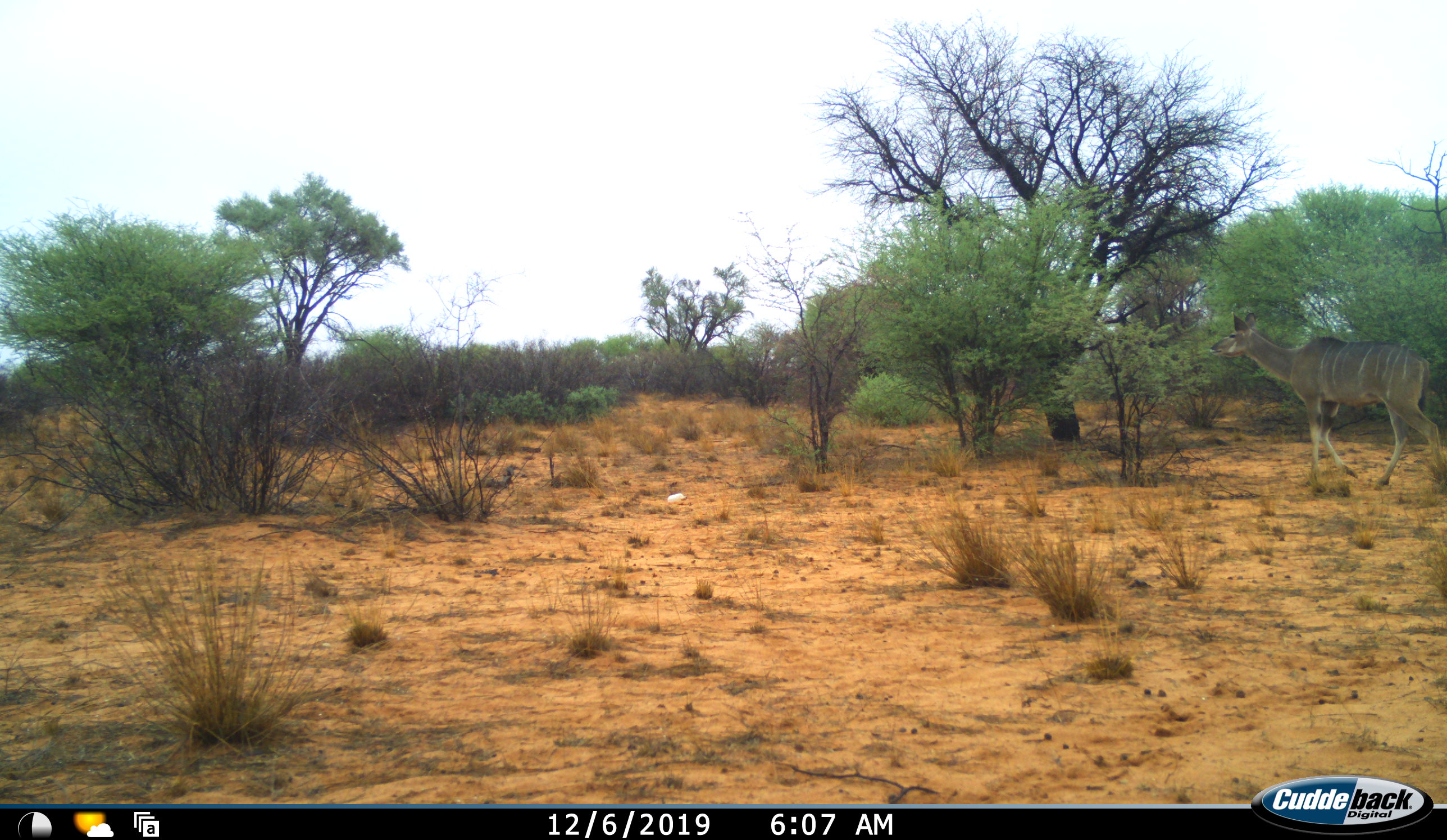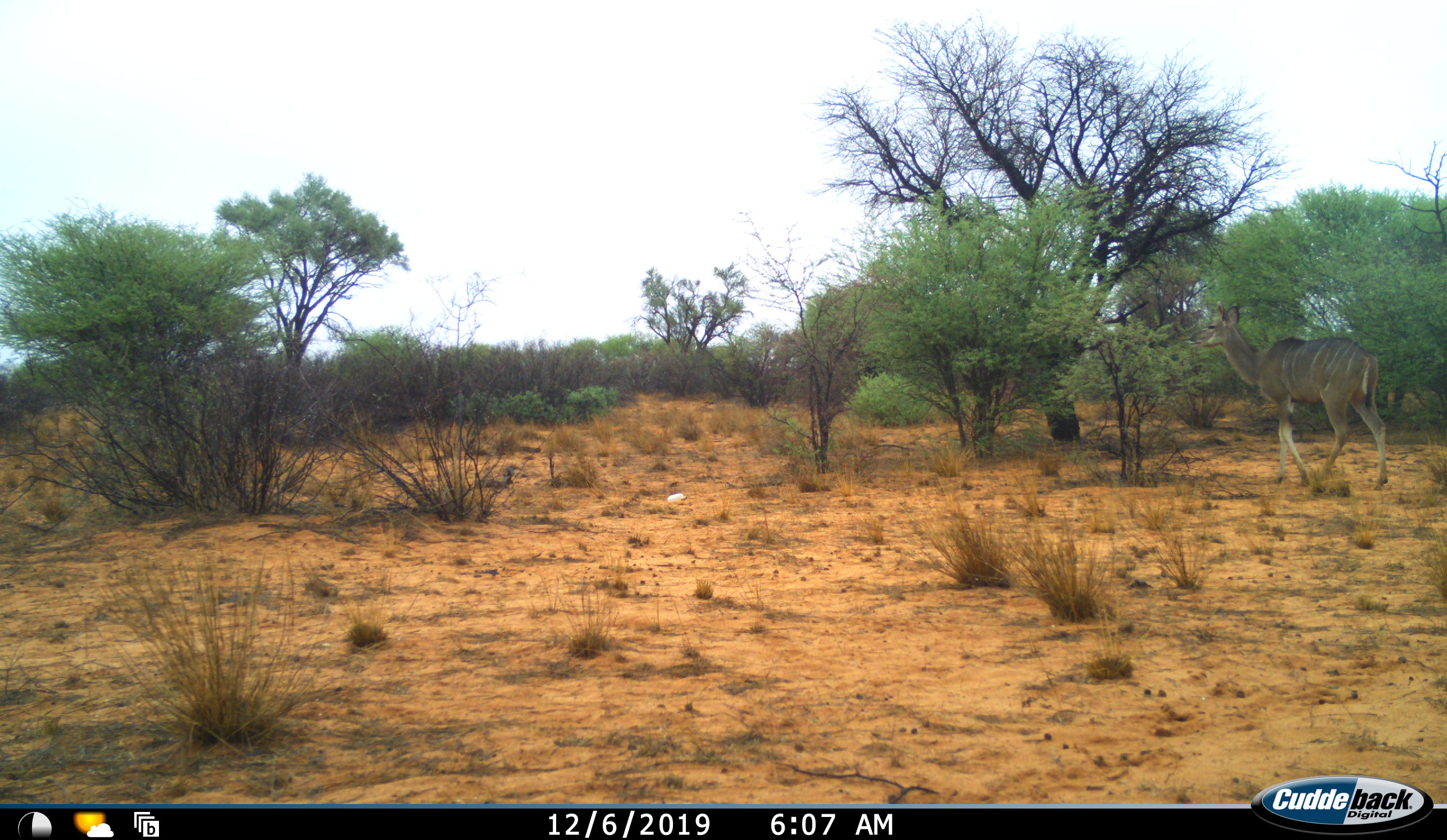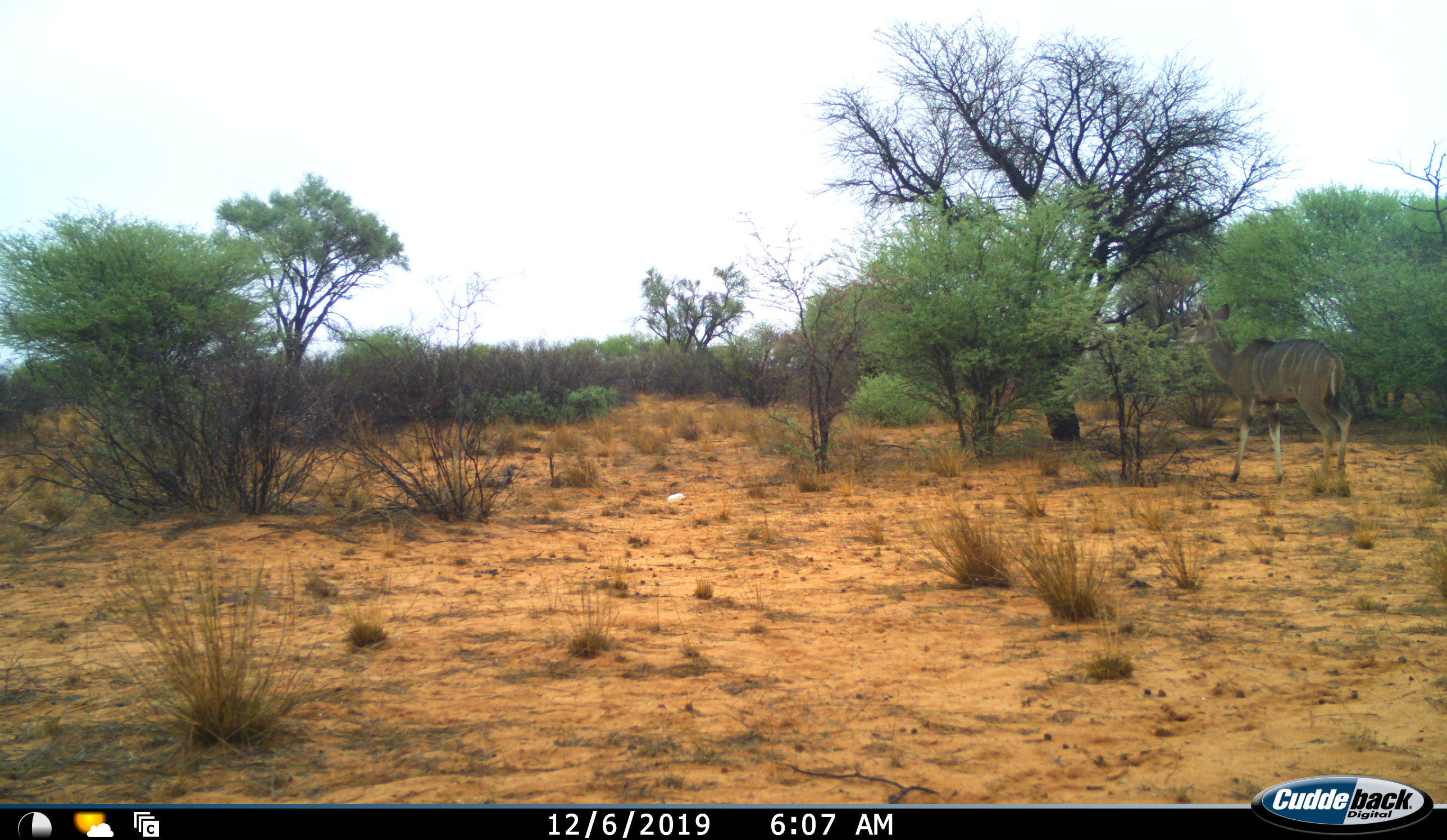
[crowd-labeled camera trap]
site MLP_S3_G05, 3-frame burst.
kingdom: Animalia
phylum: Chordata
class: Mammalia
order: Artiodactyla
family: Bovidae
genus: Tragelaphus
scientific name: Tragelaphus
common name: kudu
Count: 1.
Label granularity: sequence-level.